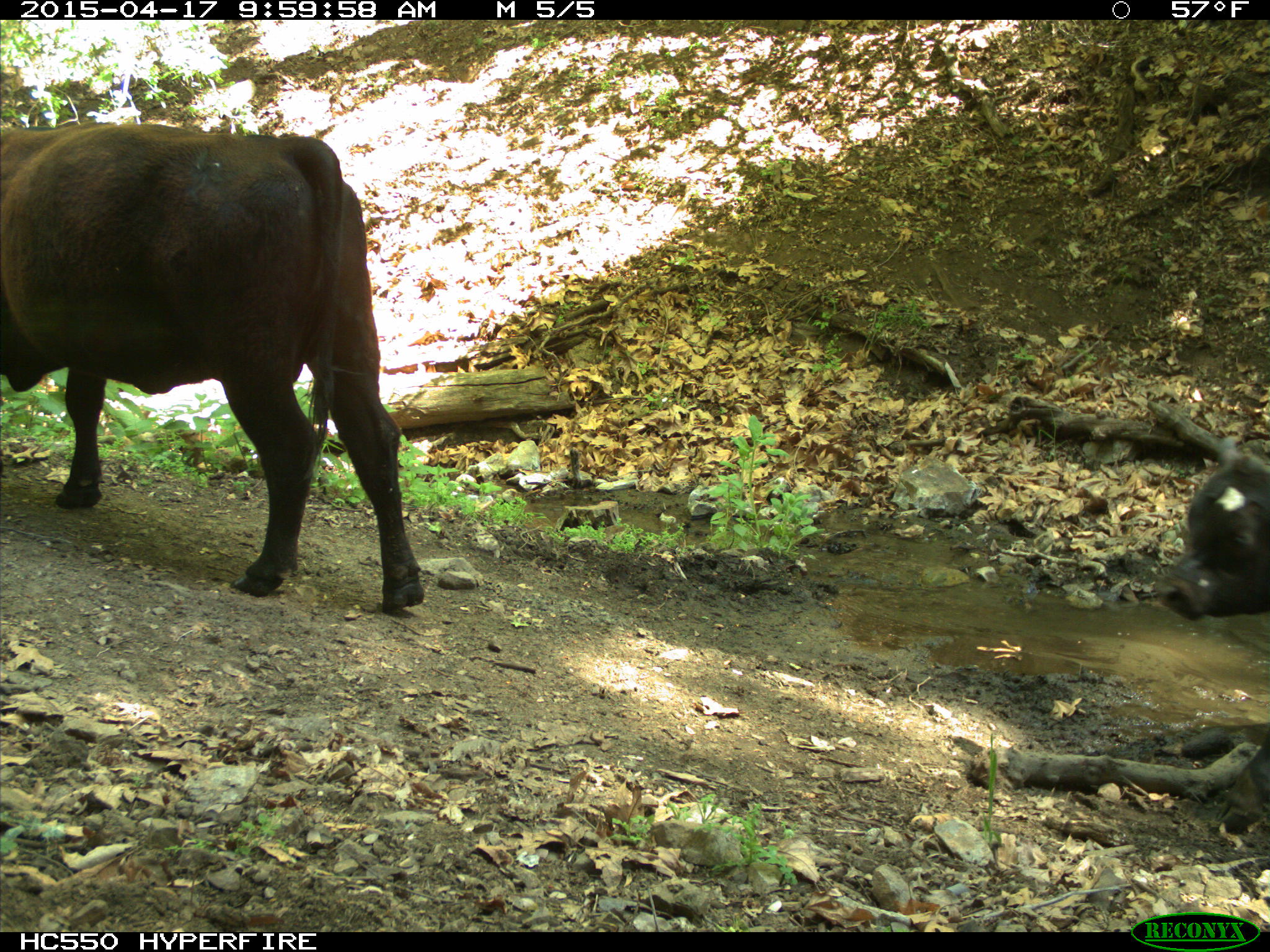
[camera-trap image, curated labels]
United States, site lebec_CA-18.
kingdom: Animalia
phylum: Chordata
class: Mammalia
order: Artiodactyla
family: Bovidae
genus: Bos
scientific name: Bos taurus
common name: domestic cow